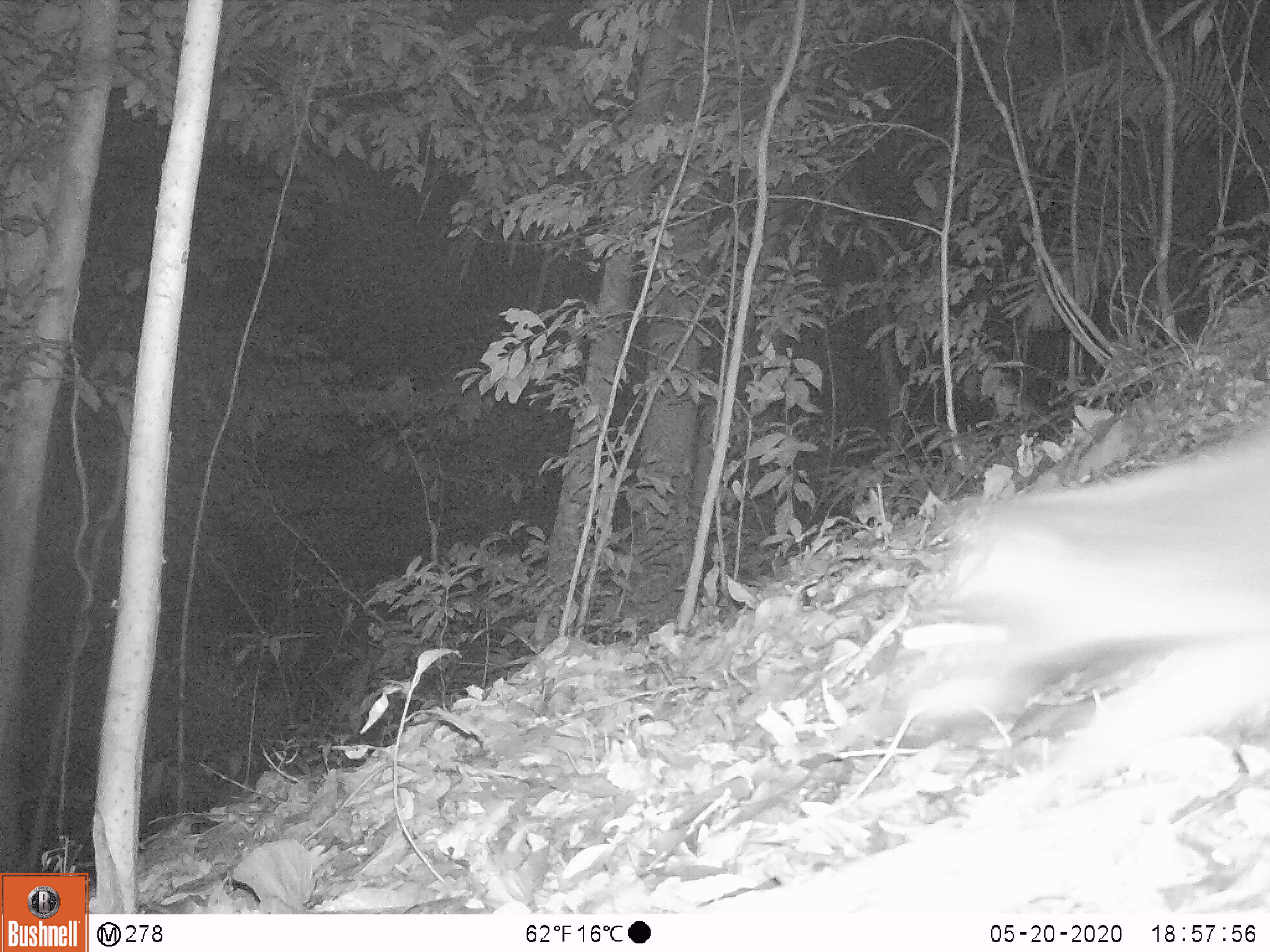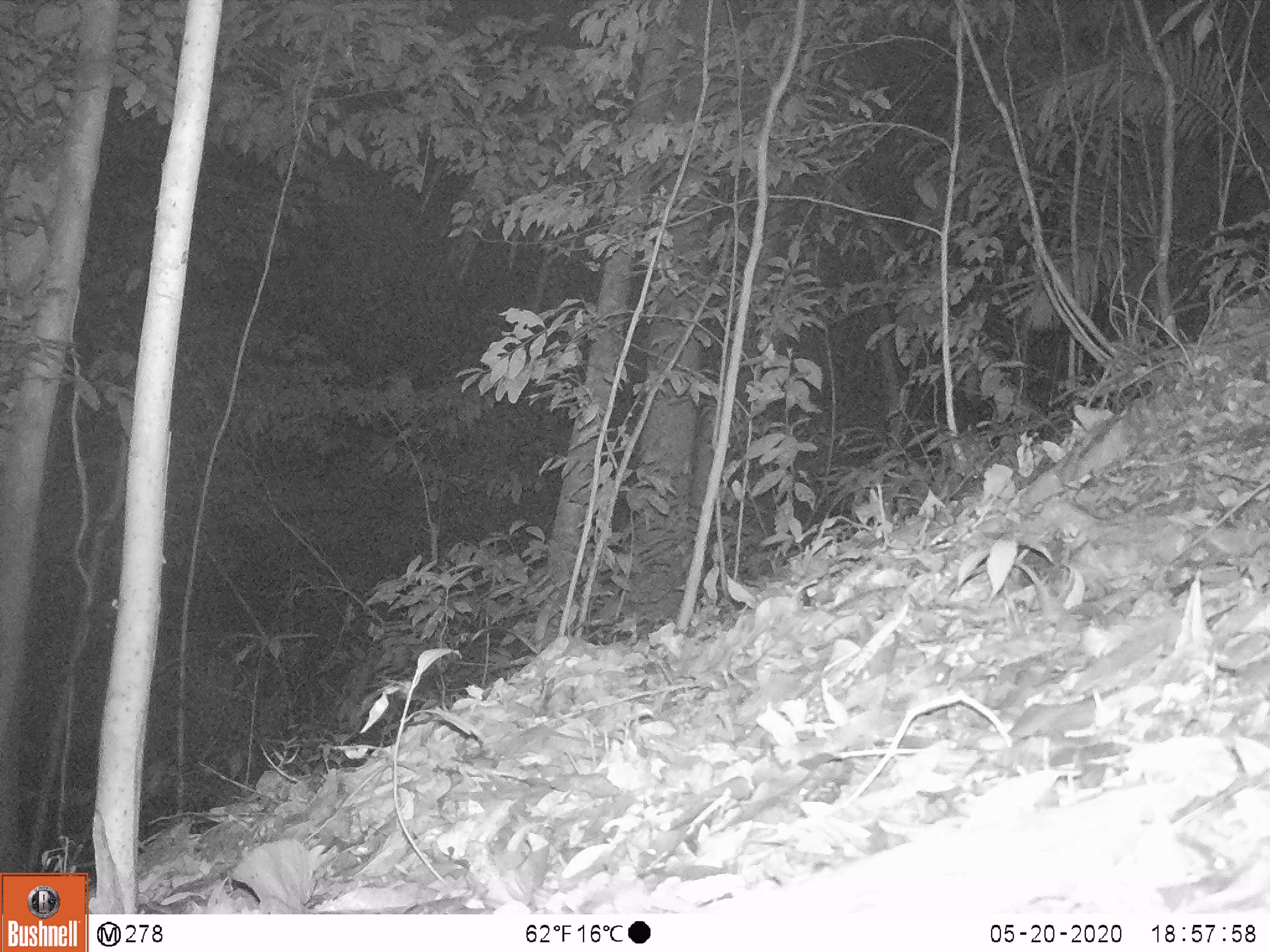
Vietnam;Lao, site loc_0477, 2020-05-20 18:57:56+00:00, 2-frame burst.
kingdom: Animalia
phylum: Chordata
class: Mammalia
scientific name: Mammalia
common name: mammal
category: unidentified small mammal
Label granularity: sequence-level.